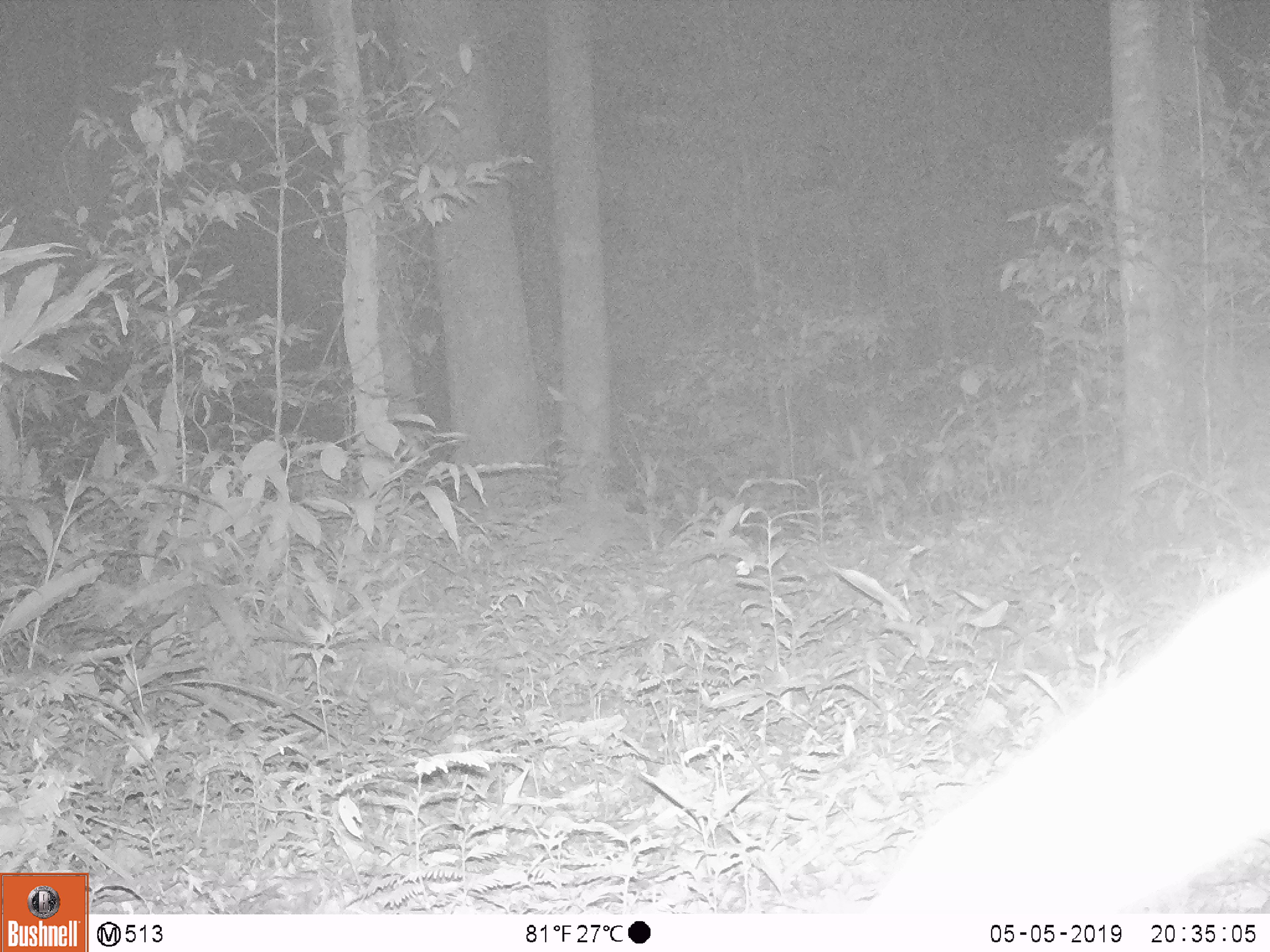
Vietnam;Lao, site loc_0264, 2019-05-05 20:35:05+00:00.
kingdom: Animalia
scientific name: Animalia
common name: animal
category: unidentified animal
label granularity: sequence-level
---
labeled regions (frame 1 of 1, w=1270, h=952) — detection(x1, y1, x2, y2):
unidentified animal: detection(884, 569, 1268, 913)